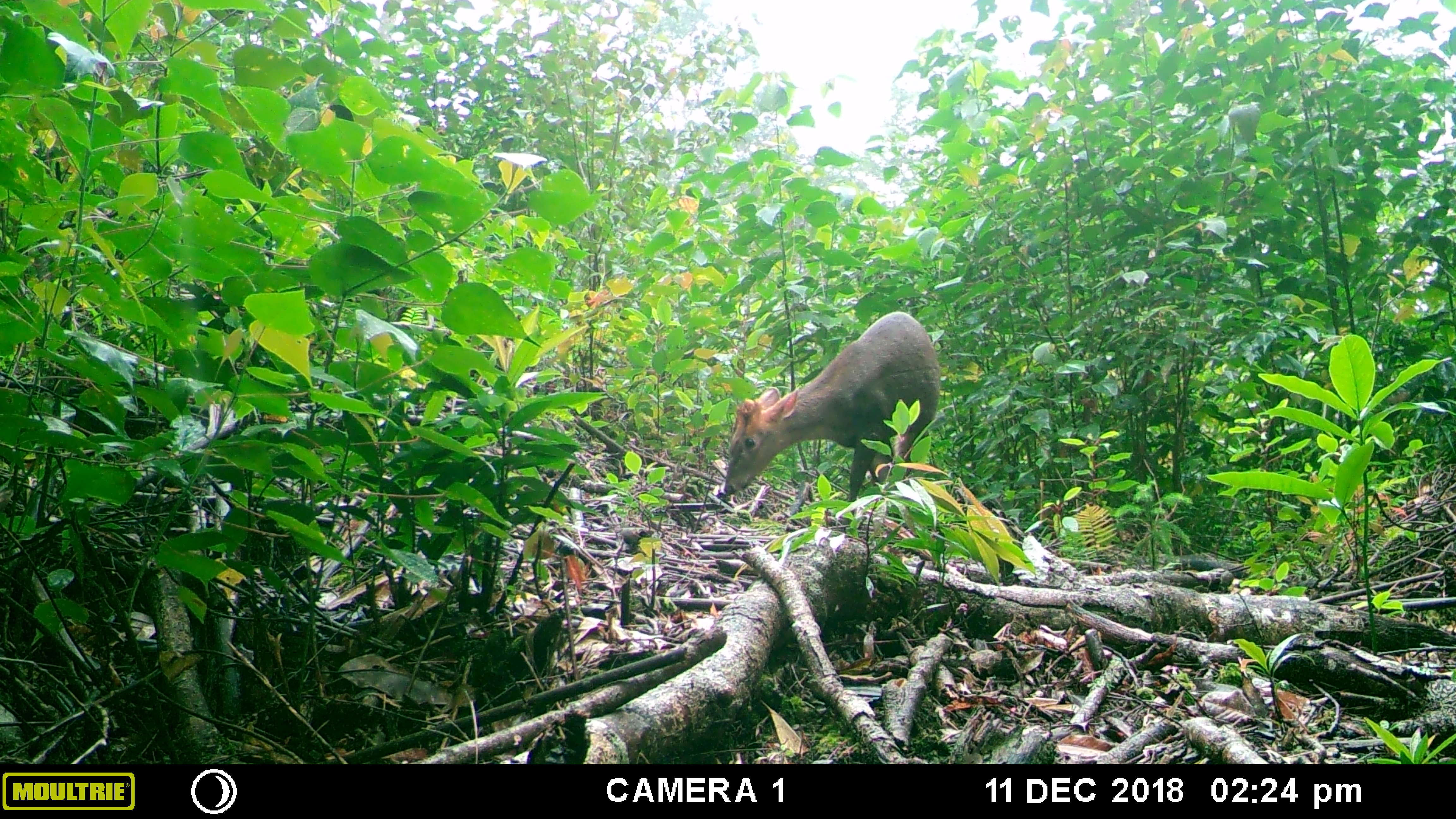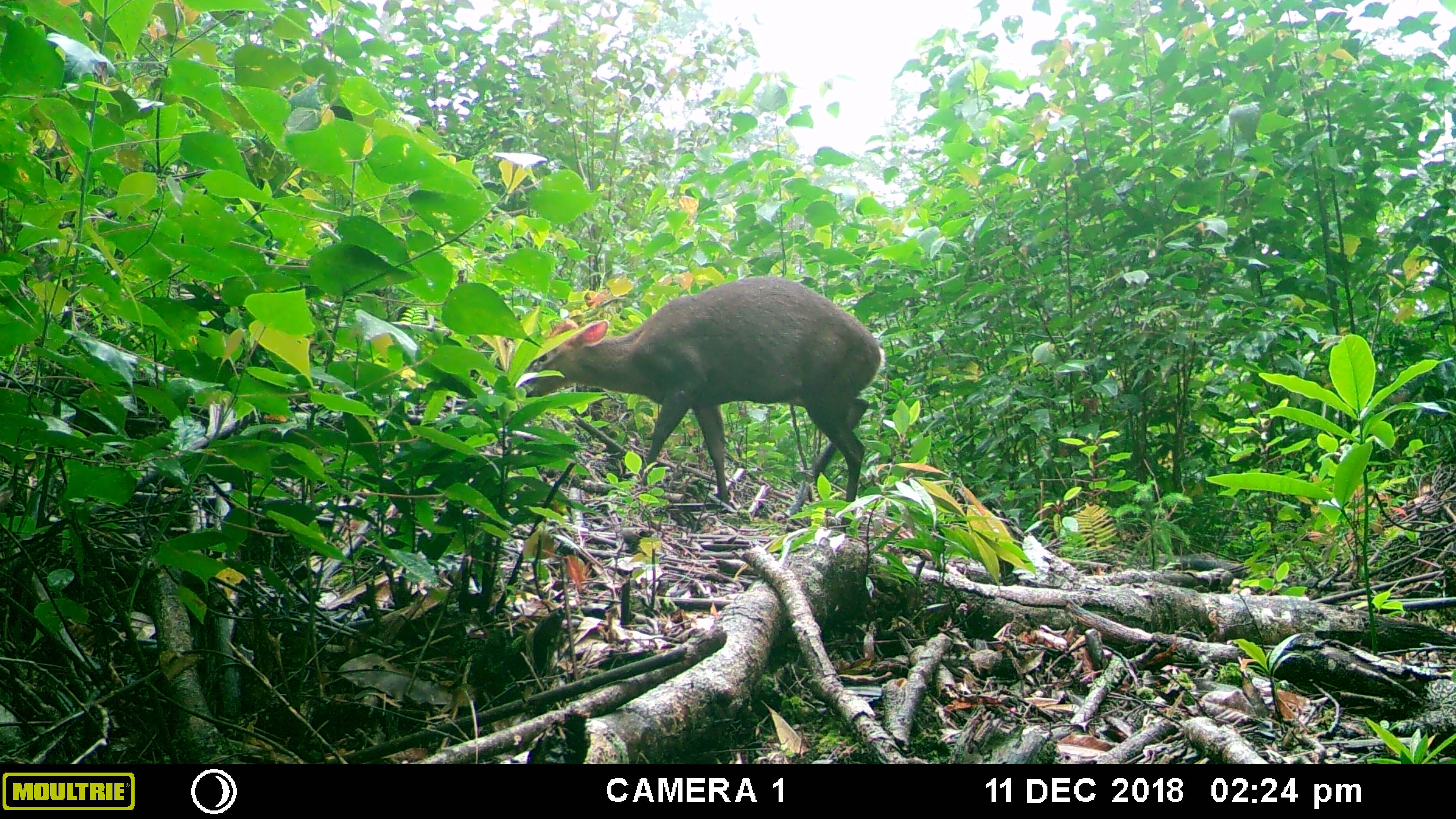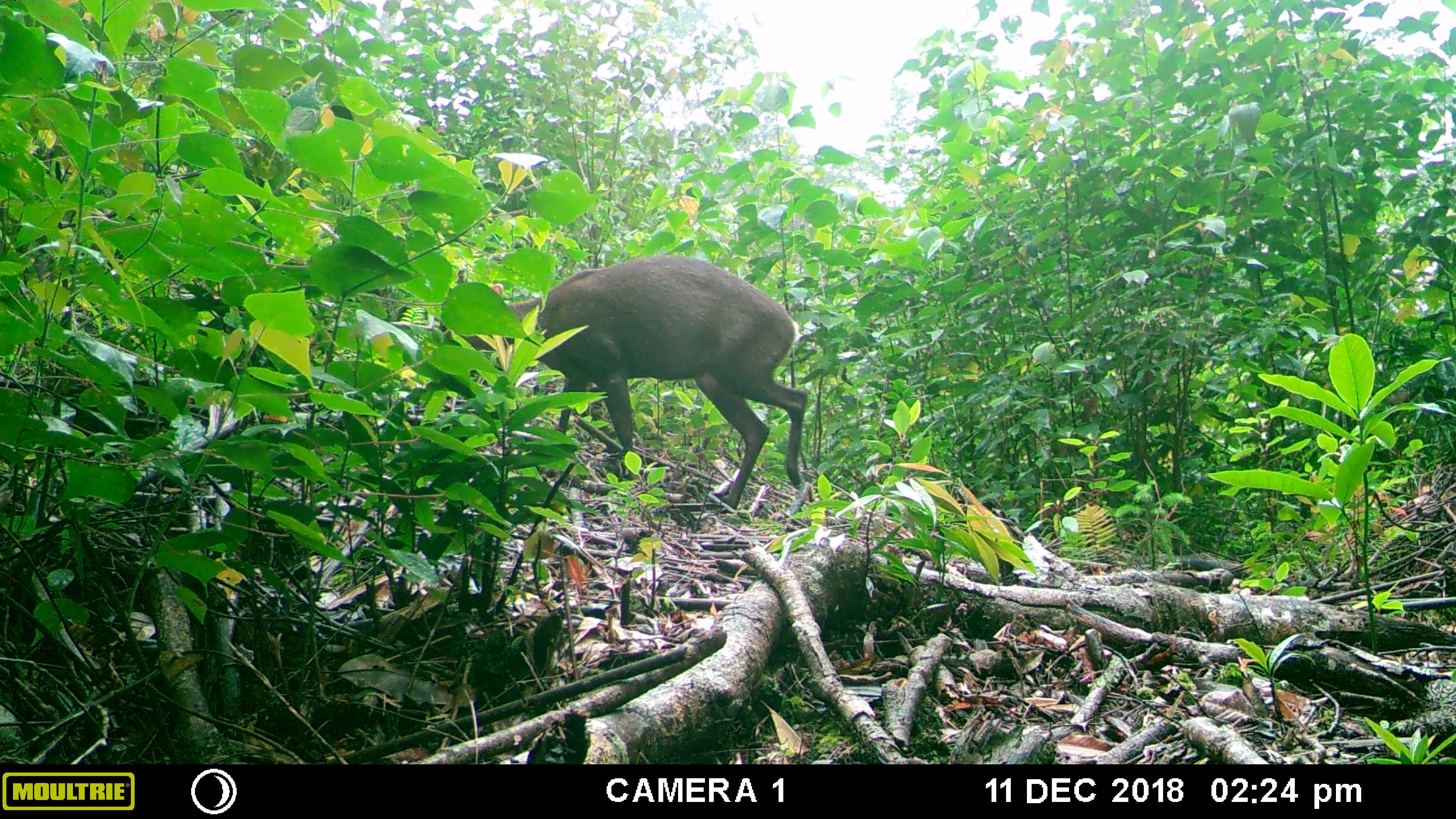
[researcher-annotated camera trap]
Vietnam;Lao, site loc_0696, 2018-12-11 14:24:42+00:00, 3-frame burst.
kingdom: Animalia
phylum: Chordata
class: Mammalia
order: Artiodactyla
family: Cervidae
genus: Muntiacus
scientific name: Muntiacus rooseveltorum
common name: roosevelt's muntjac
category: roosevelts muntjac group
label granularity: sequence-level